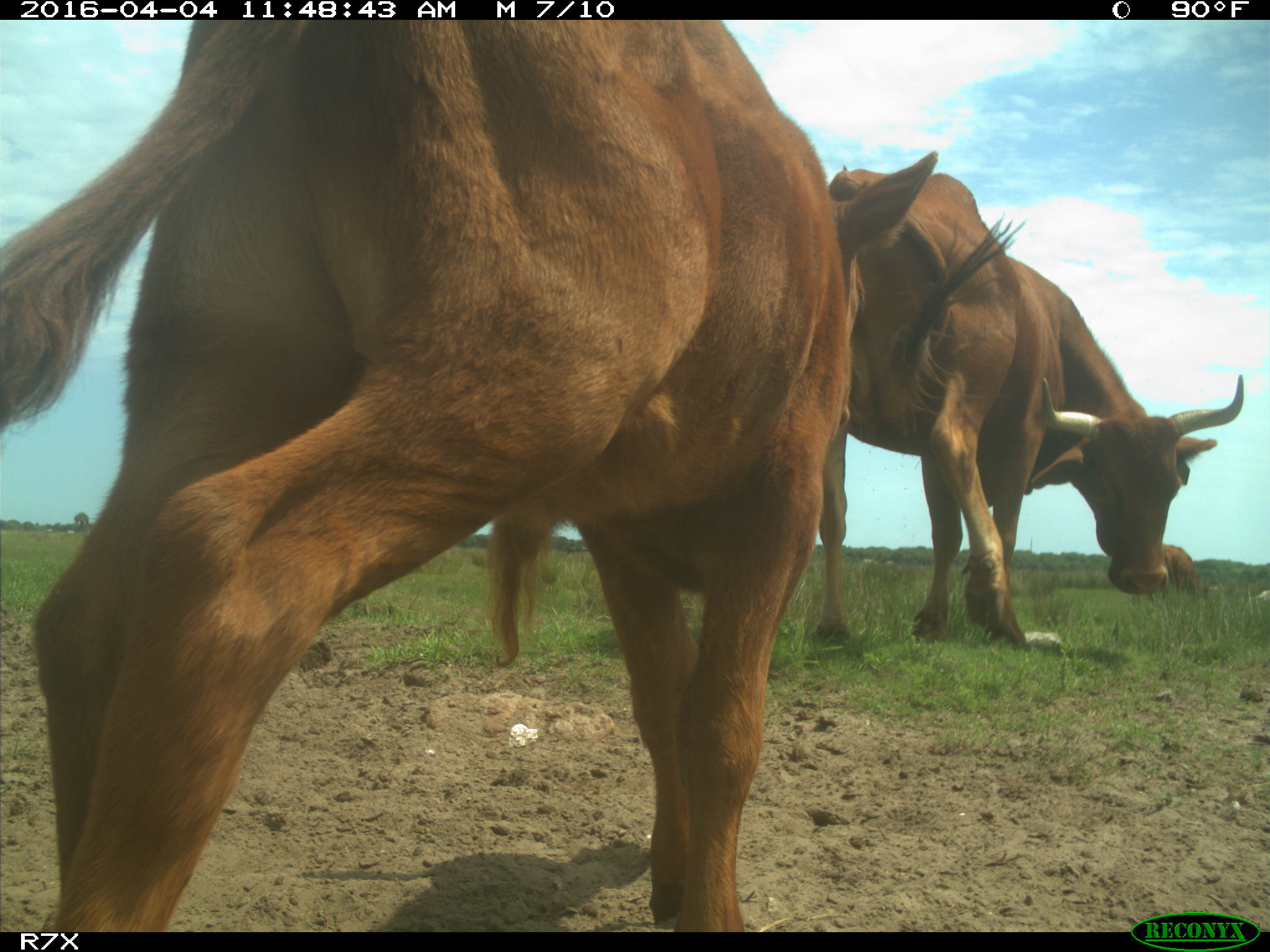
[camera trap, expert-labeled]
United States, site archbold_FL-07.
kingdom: Animalia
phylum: Chordata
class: Mammalia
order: Artiodactyla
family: Bovidae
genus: Bos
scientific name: Bos taurus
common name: domestic cow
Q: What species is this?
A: Bos taurus (domestic cow).